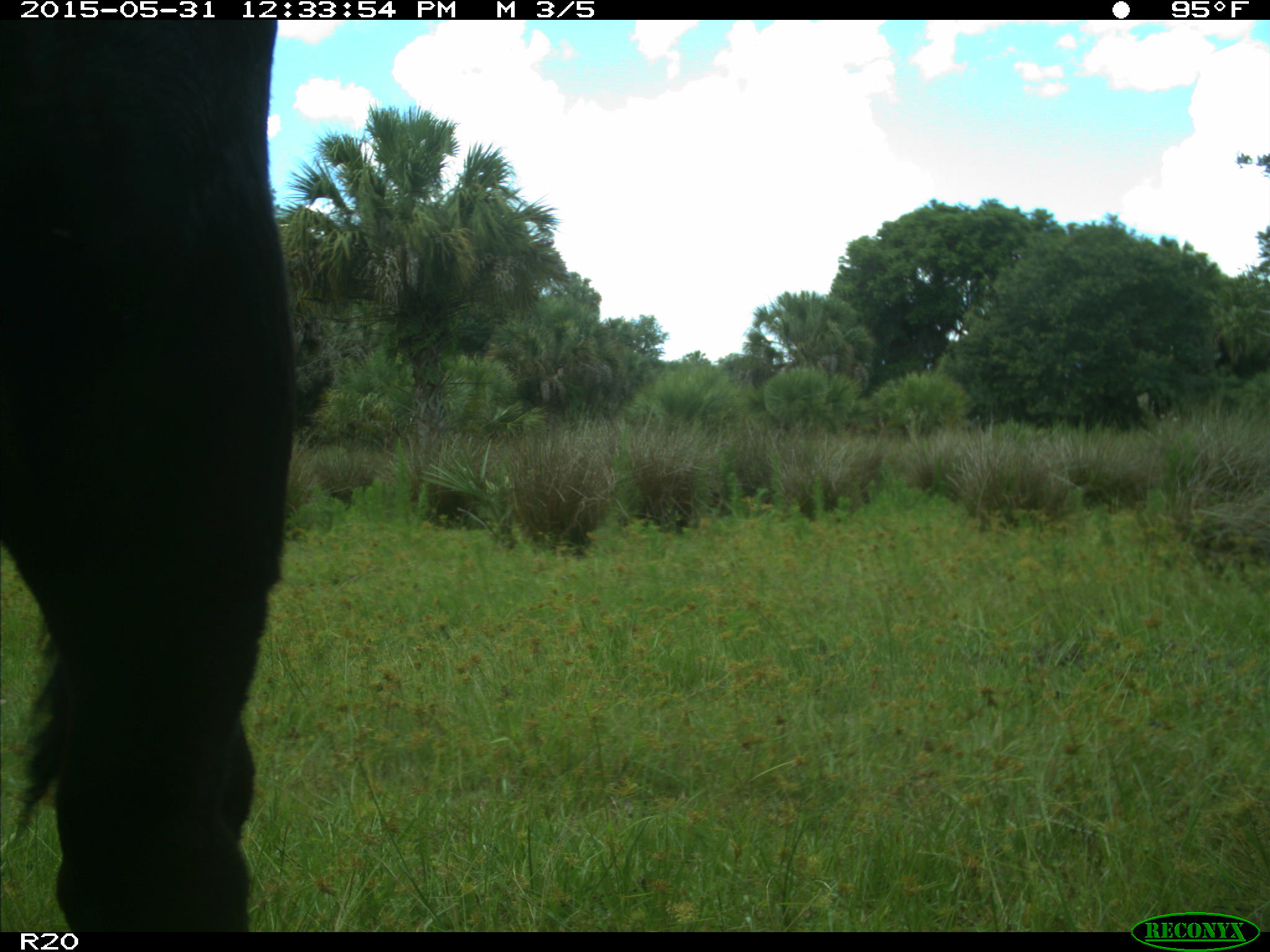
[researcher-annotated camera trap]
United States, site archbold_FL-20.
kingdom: Animalia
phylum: Chordata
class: Mammalia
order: Artiodactyla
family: Bovidae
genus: Bos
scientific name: Bos taurus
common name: domestic cow